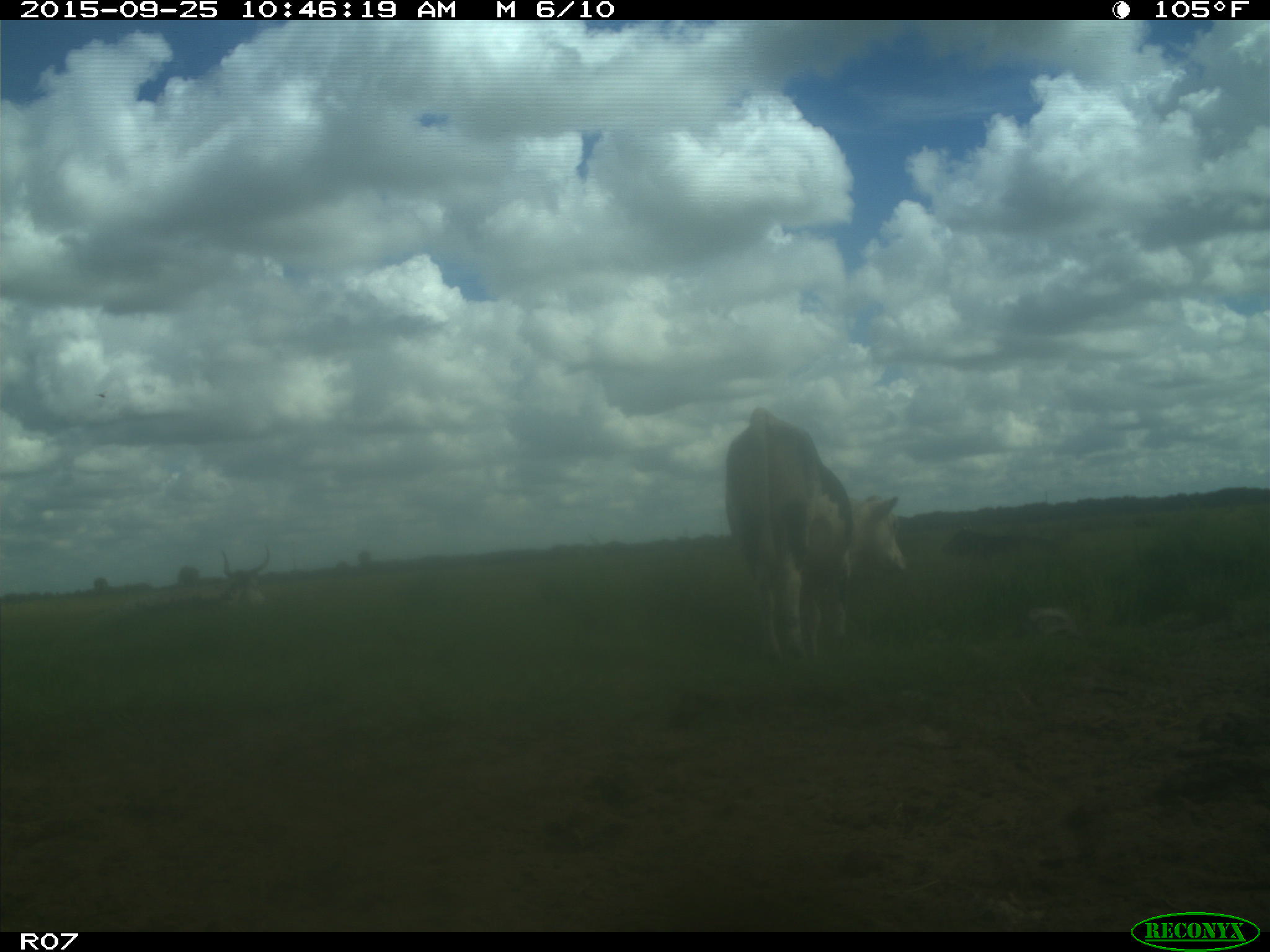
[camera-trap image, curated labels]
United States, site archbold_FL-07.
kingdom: Animalia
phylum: Chordata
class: Mammalia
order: Artiodactyla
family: Bovidae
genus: Bos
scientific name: Bos taurus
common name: domestic cow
Bos taurus (domestic cow).